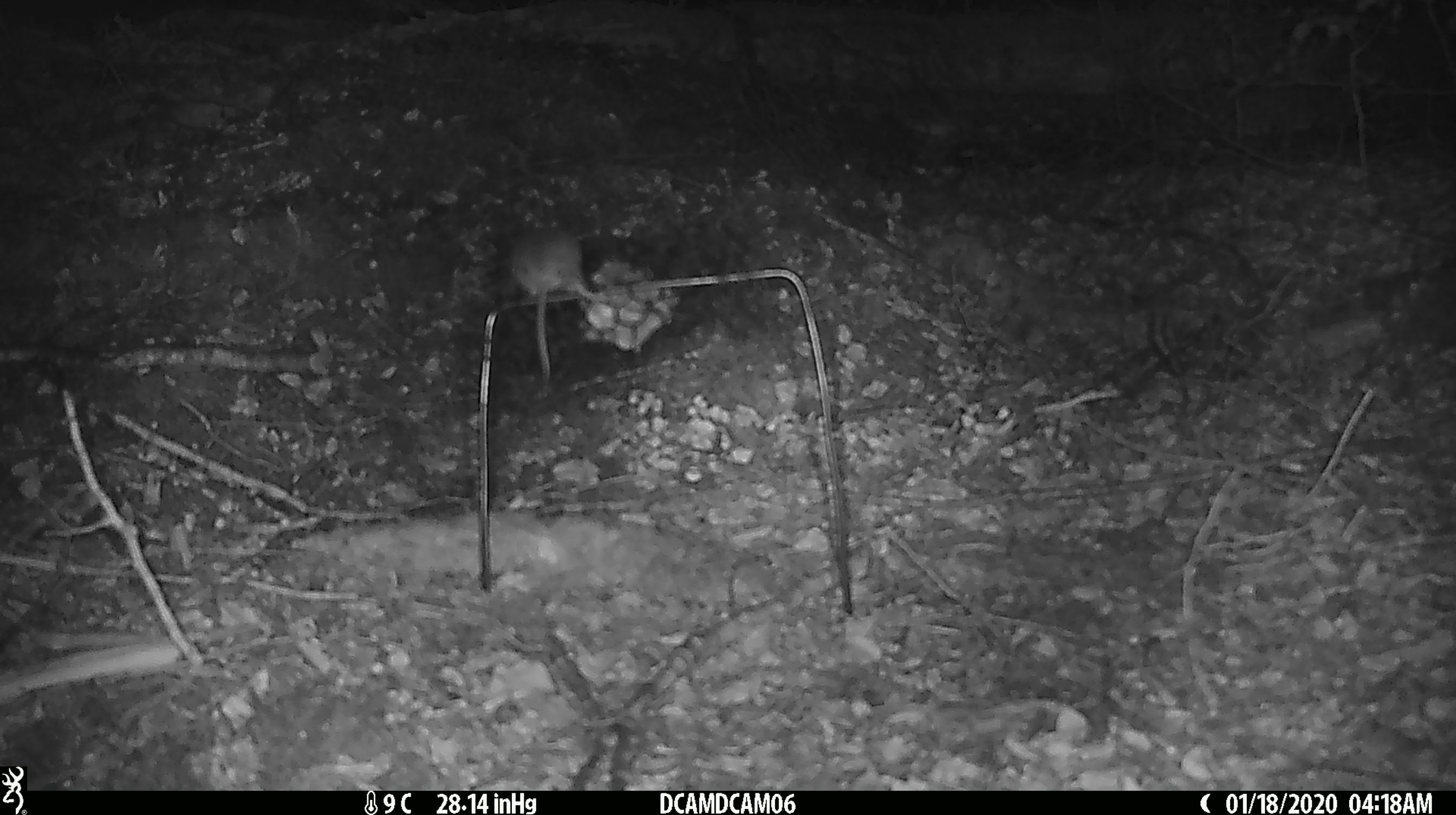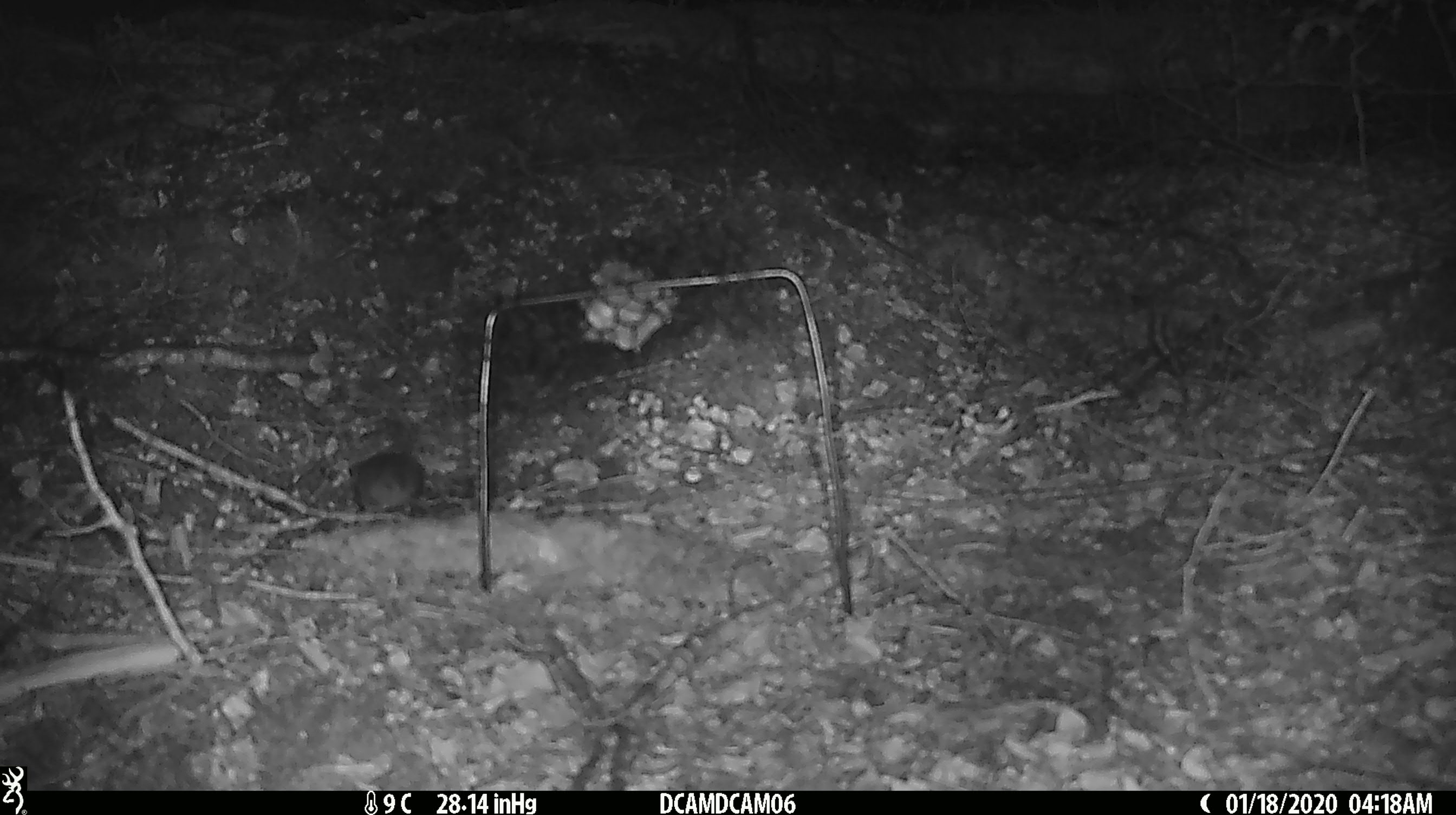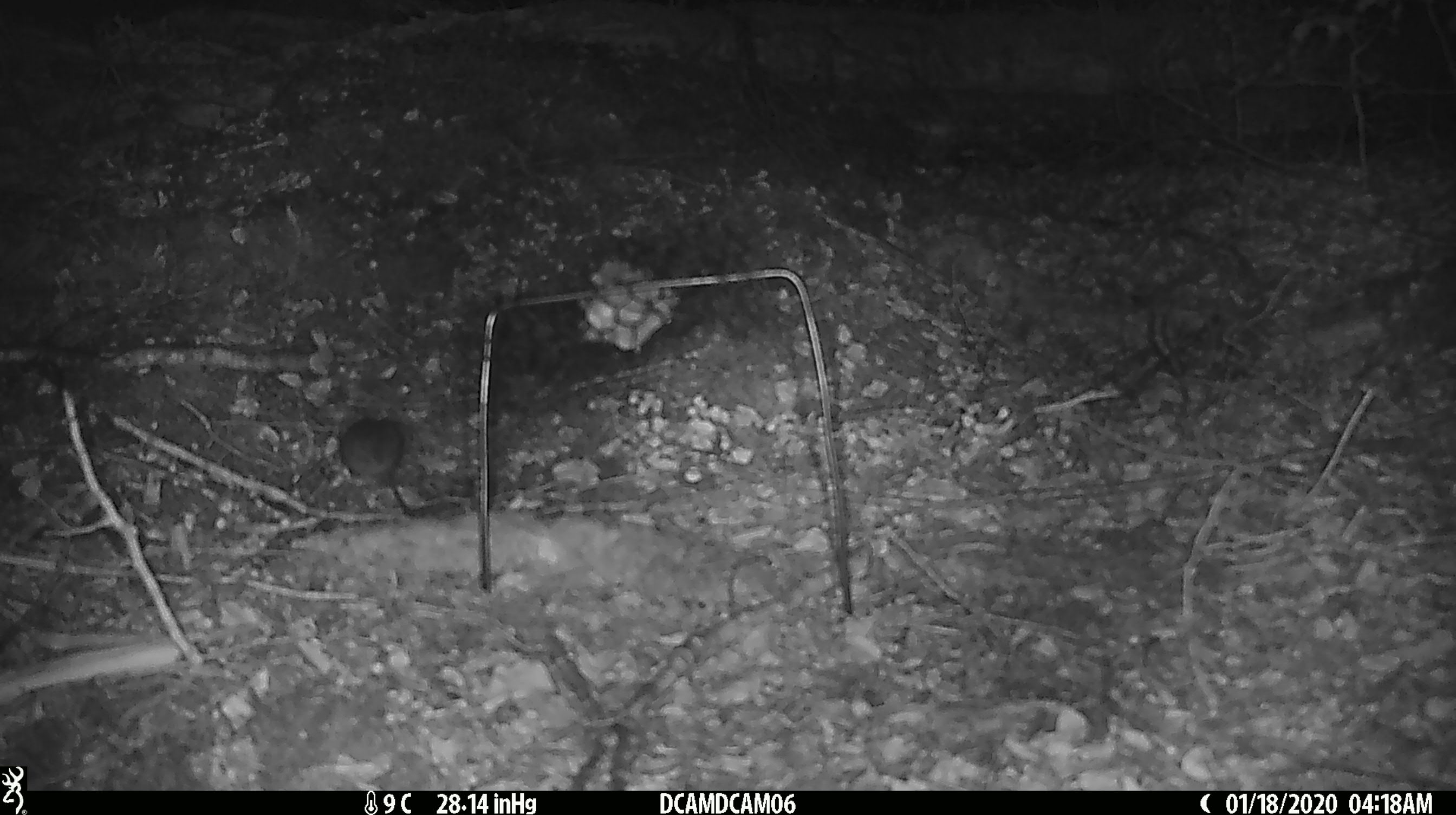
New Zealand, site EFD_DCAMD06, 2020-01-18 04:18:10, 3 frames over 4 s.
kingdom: Animalia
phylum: Chordata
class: Mammalia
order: Rodentia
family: Muridae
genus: Mus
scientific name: Mus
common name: mouse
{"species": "mouse (Mus)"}